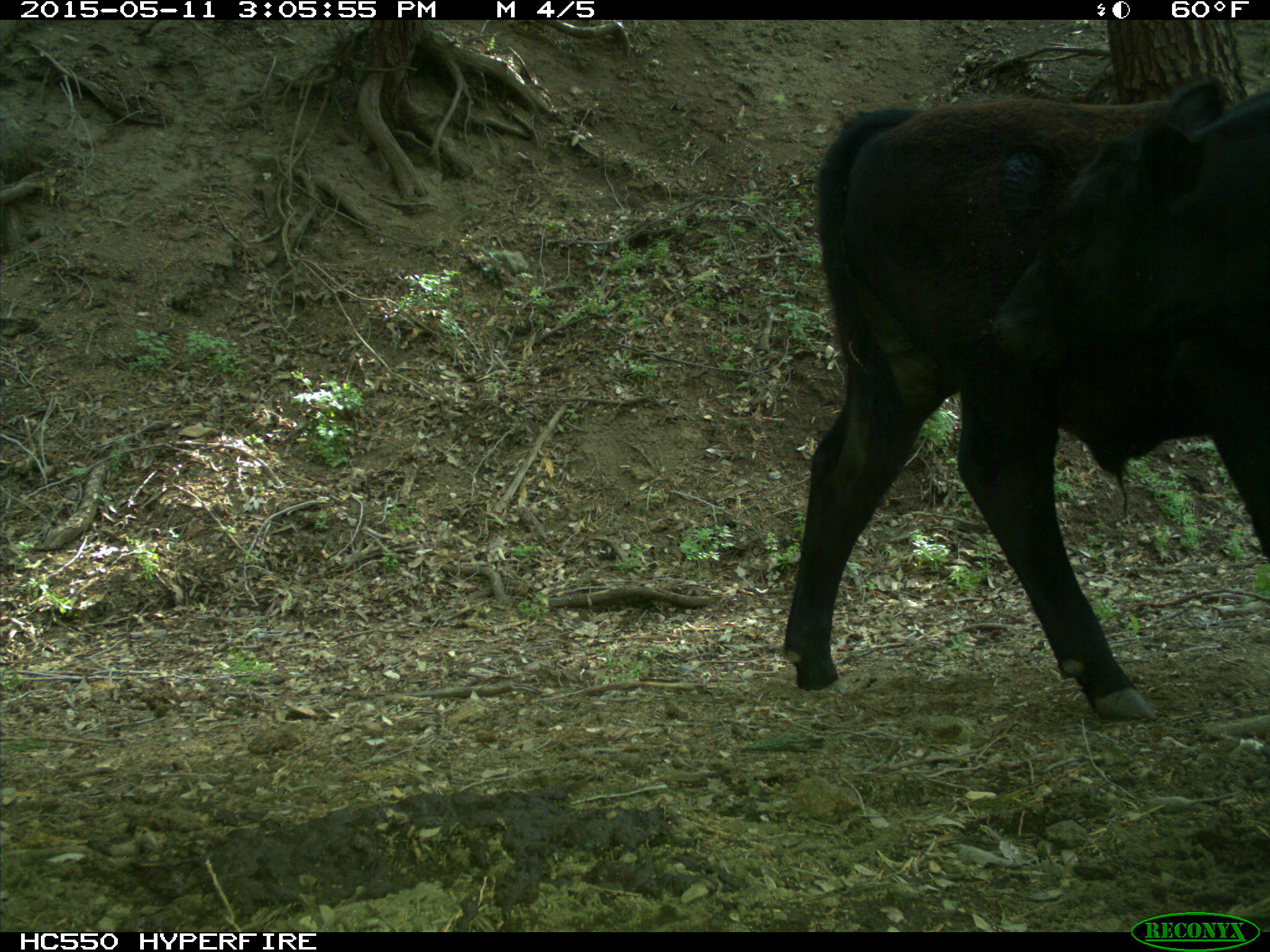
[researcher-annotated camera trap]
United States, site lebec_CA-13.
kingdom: Animalia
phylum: Chordata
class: Mammalia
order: Artiodactyla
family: Bovidae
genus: Bos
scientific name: Bos taurus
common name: domestic cow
Bos taurus (domestic cow).